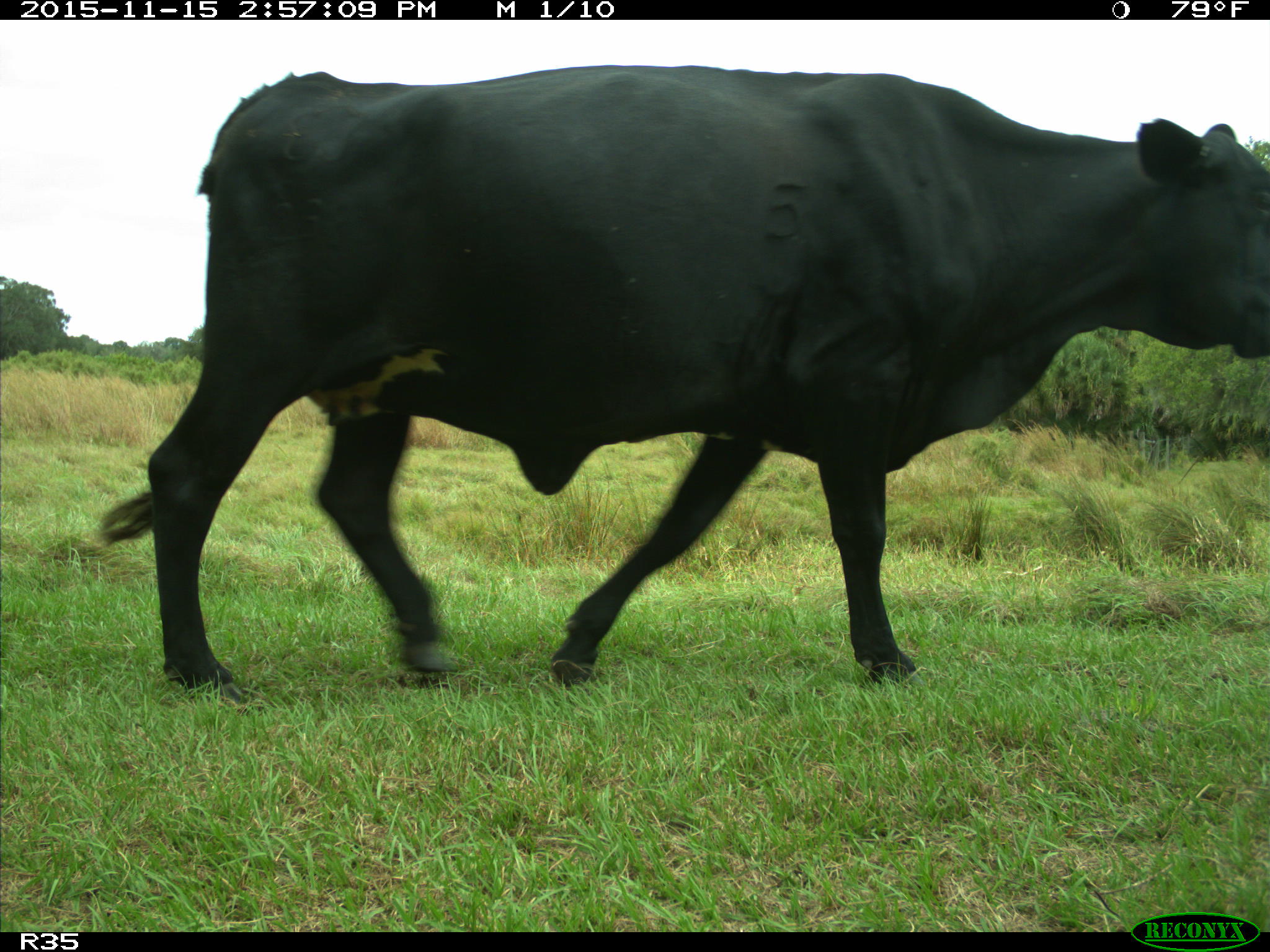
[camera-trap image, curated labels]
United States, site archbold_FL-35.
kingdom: Animalia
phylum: Chordata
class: Mammalia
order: Artiodactyla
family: Bovidae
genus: Bos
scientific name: Bos taurus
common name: domestic cow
Bos taurus (domestic cow).